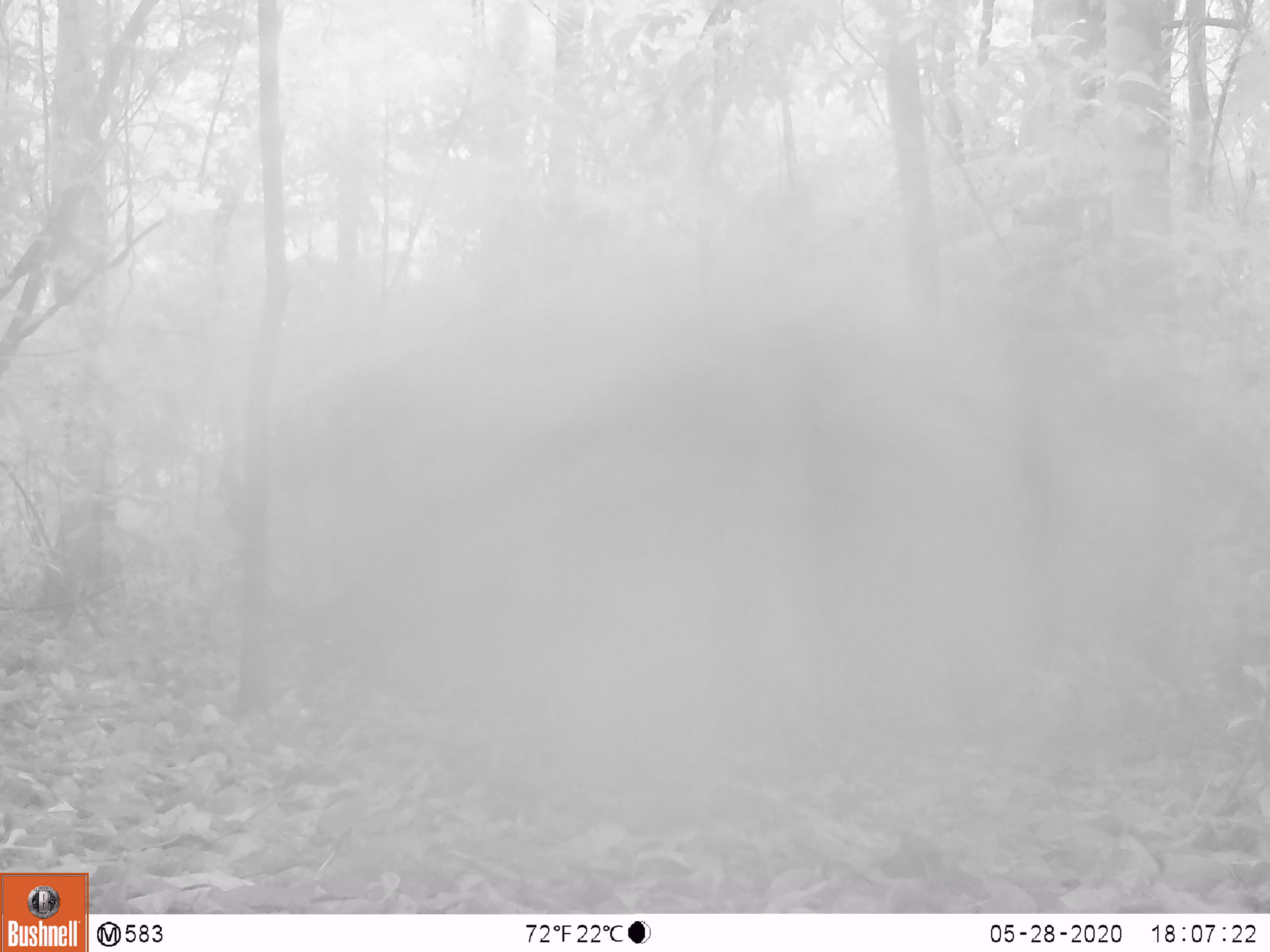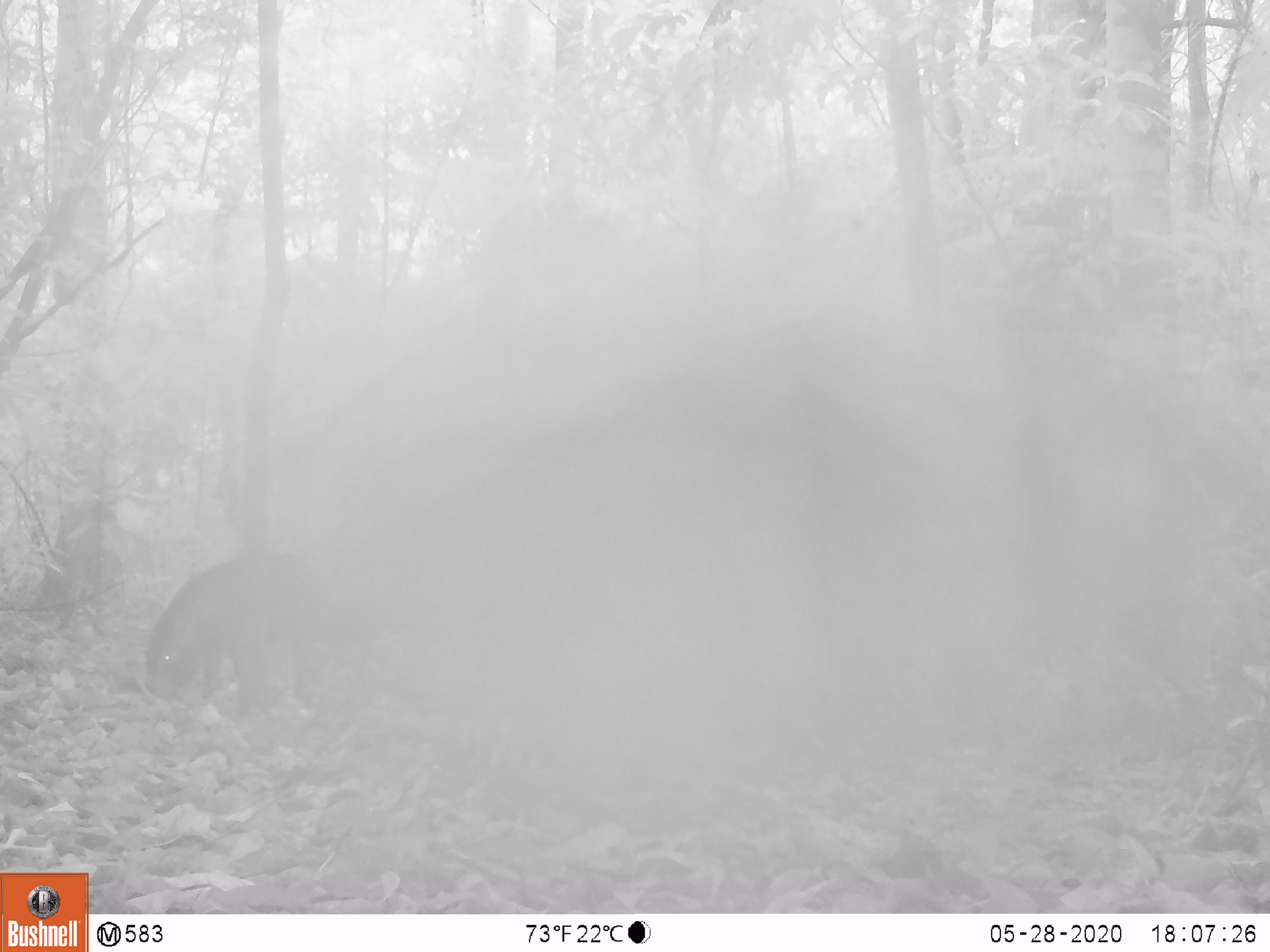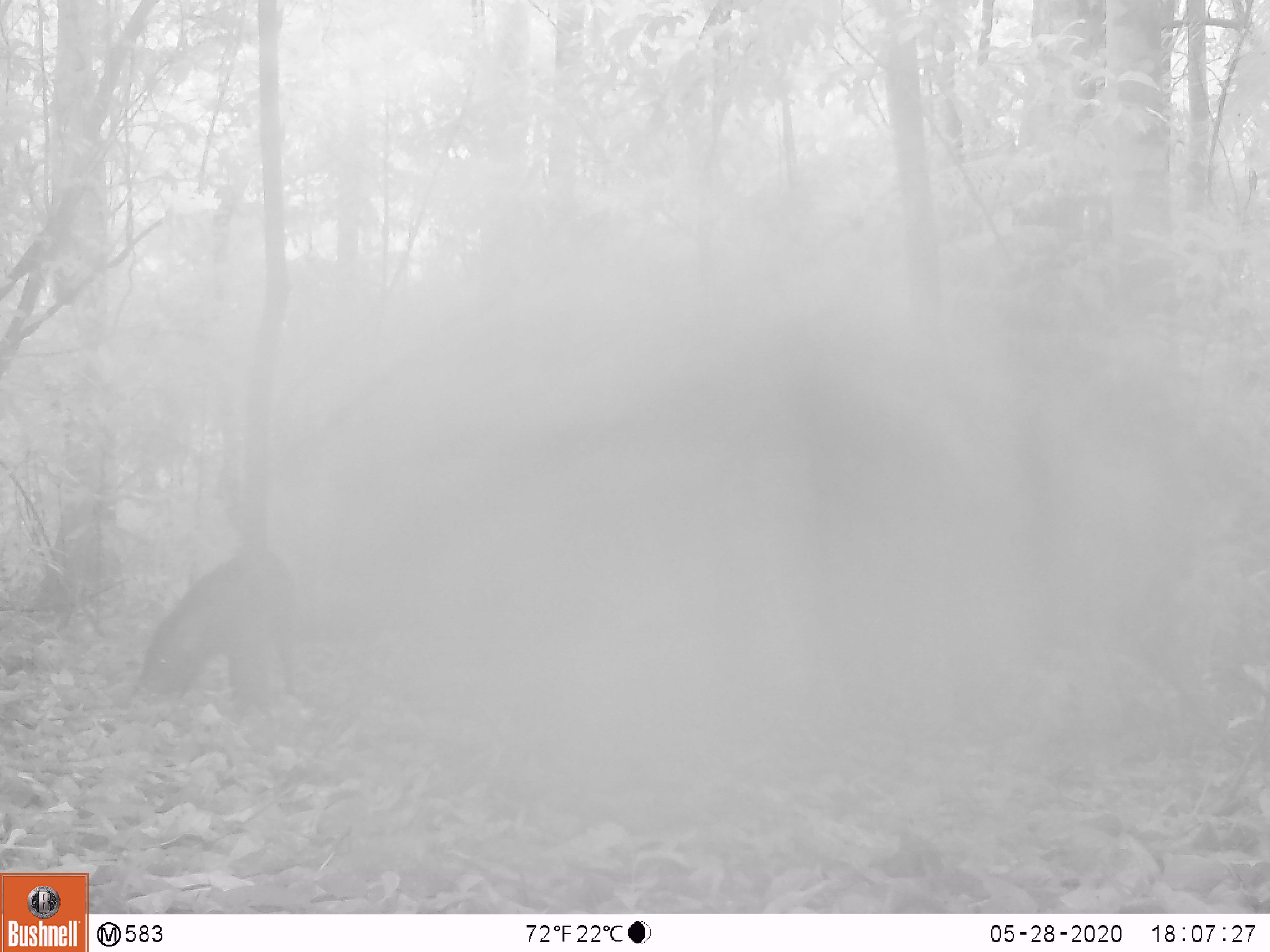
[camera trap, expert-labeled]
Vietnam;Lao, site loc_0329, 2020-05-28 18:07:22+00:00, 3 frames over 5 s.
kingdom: Animalia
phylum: Chordata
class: Mammalia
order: Artiodactyla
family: Suidae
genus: Sus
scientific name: Sus scrofa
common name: eurasian wild pig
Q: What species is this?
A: Eurasian wild pig (Sus scrofa).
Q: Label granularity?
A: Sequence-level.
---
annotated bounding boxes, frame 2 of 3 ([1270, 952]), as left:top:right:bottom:
eurasian wild pig: 141:545:334:708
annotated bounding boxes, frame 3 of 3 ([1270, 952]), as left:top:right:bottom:
eurasian wild pig: 139:546:315:718